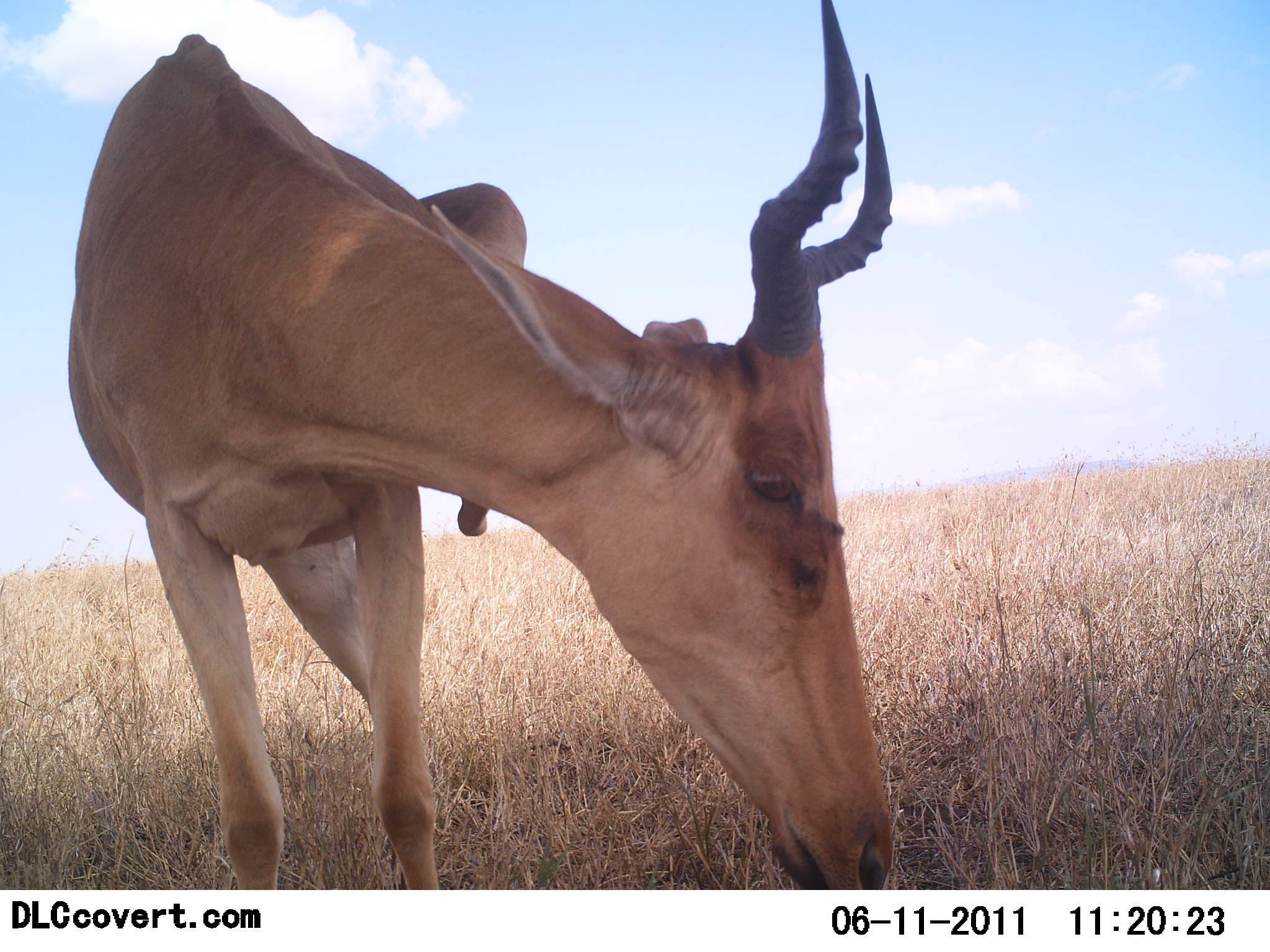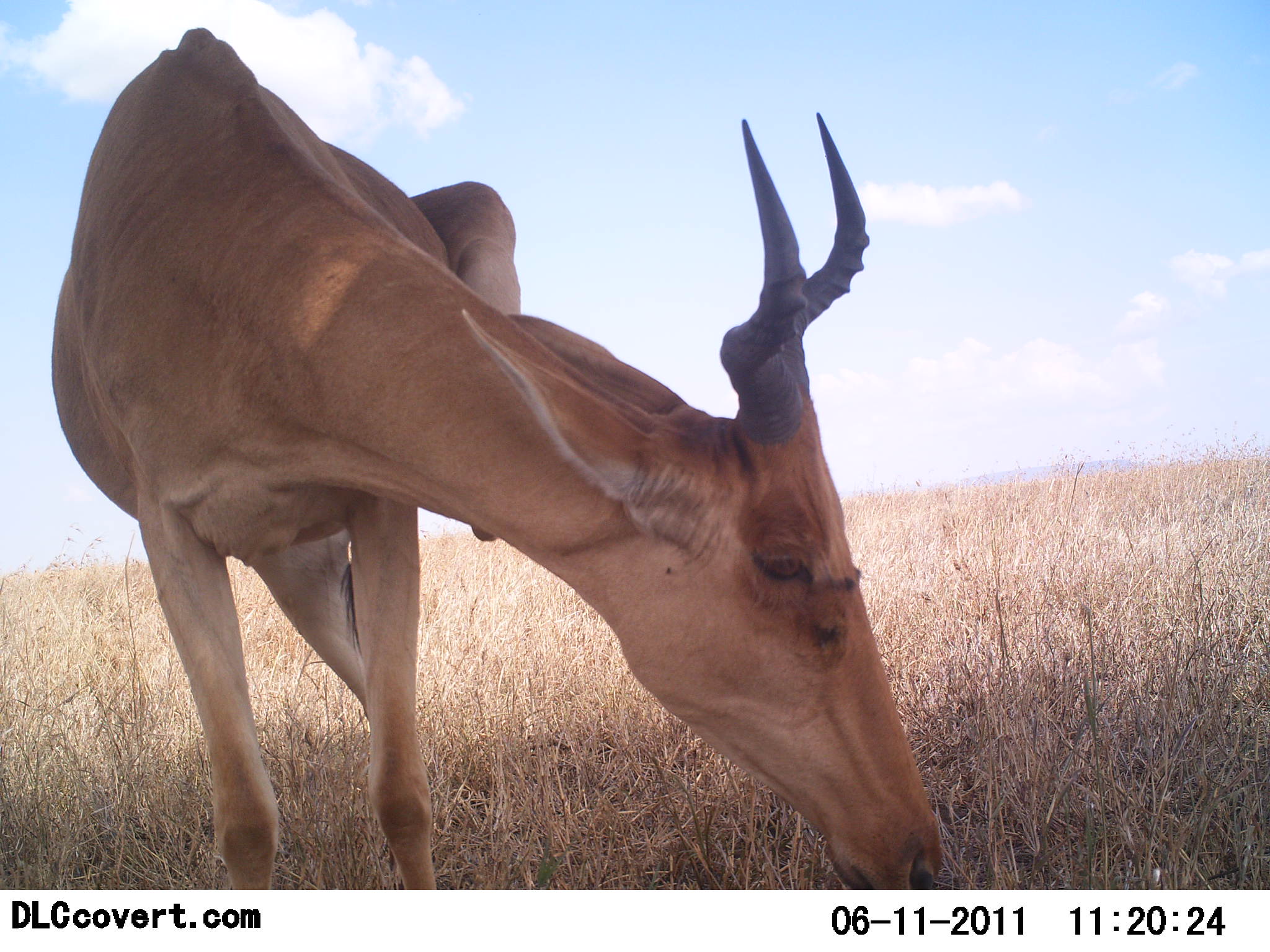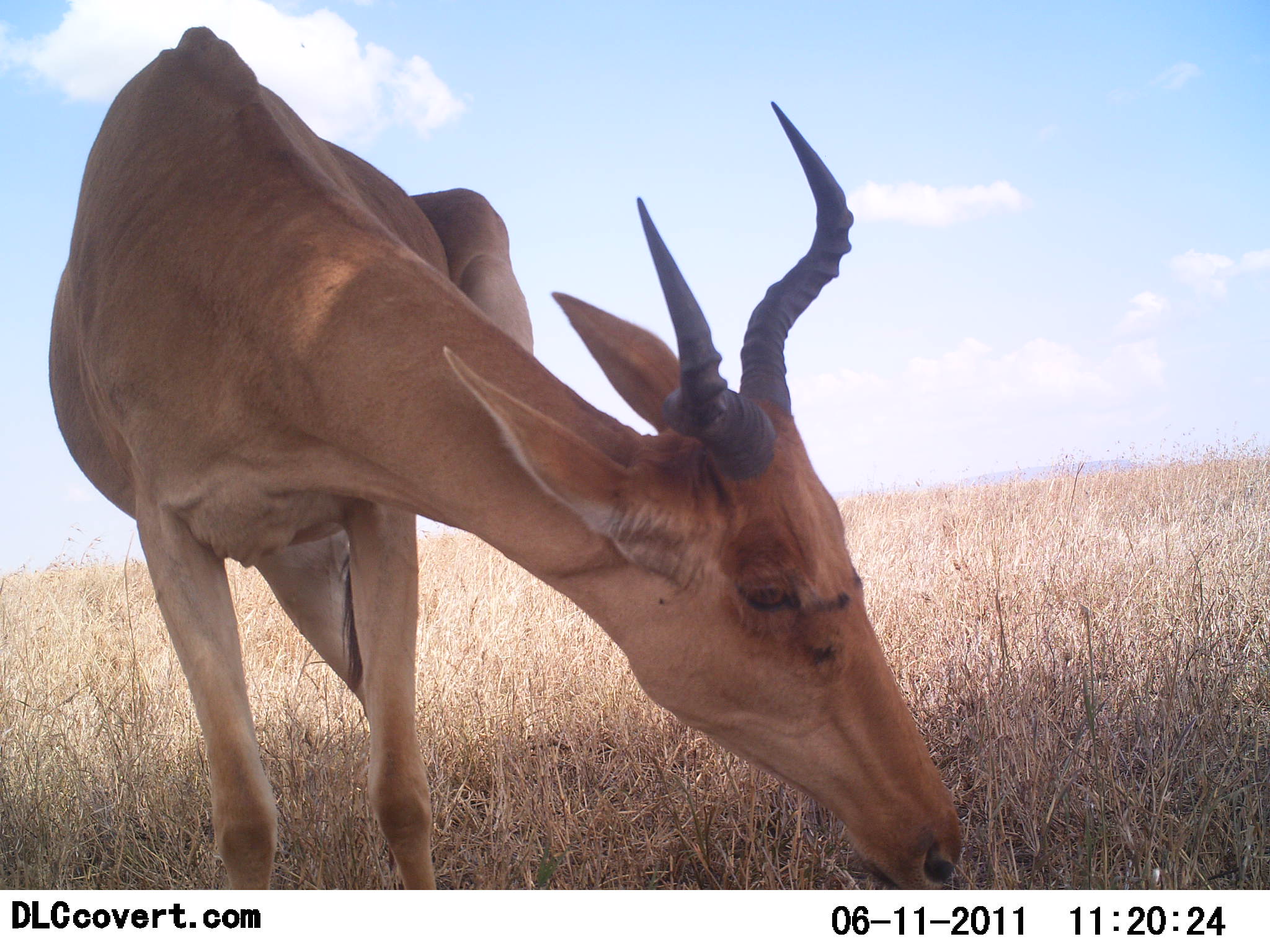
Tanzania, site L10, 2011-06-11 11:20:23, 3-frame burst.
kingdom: Animalia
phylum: Chordata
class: Mammalia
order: Artiodactyla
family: Bovidae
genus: Alcelaphus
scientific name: Alcelaphus buselaphus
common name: hartebeest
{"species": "hartebeest (Alcelaphus buselaphus)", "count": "1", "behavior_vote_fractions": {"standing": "50%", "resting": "0%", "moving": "0%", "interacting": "0%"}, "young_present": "0%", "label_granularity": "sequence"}